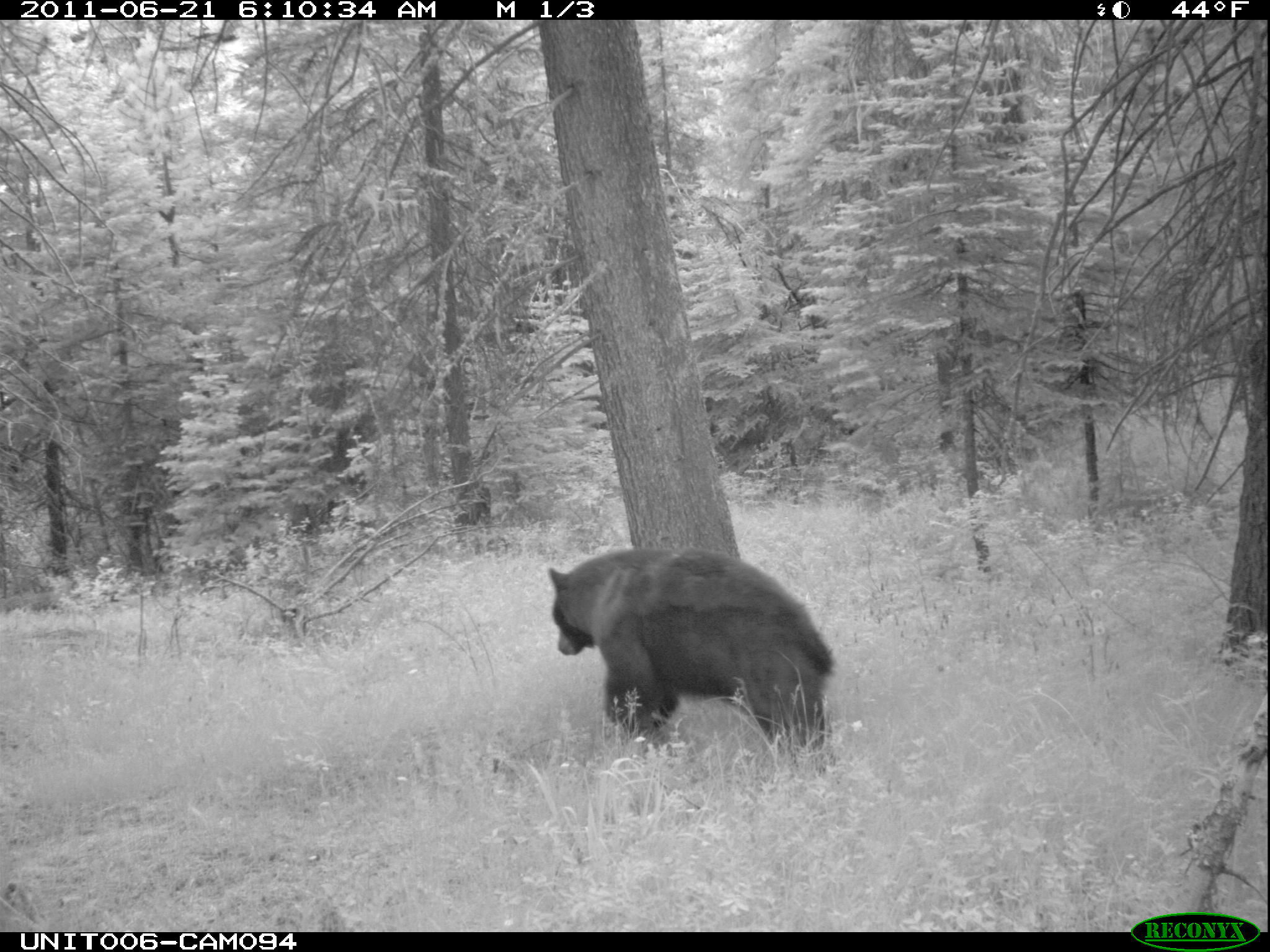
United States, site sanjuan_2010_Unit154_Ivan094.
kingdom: Animalia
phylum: Chordata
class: Mammalia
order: Carnivora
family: Ursidae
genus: Ursus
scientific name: Ursus americanus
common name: american black bear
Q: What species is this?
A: Ursus americanus (american black bear).